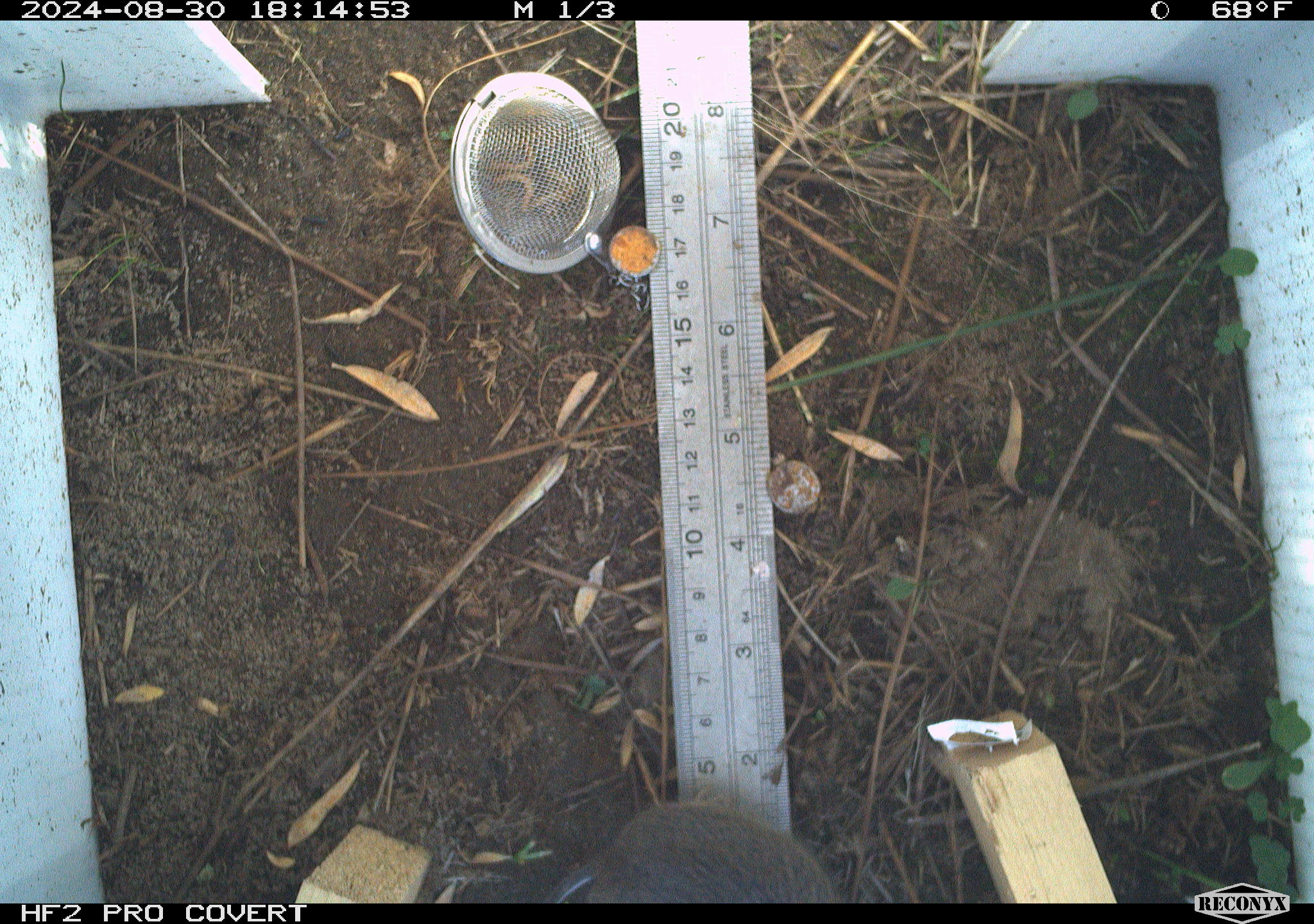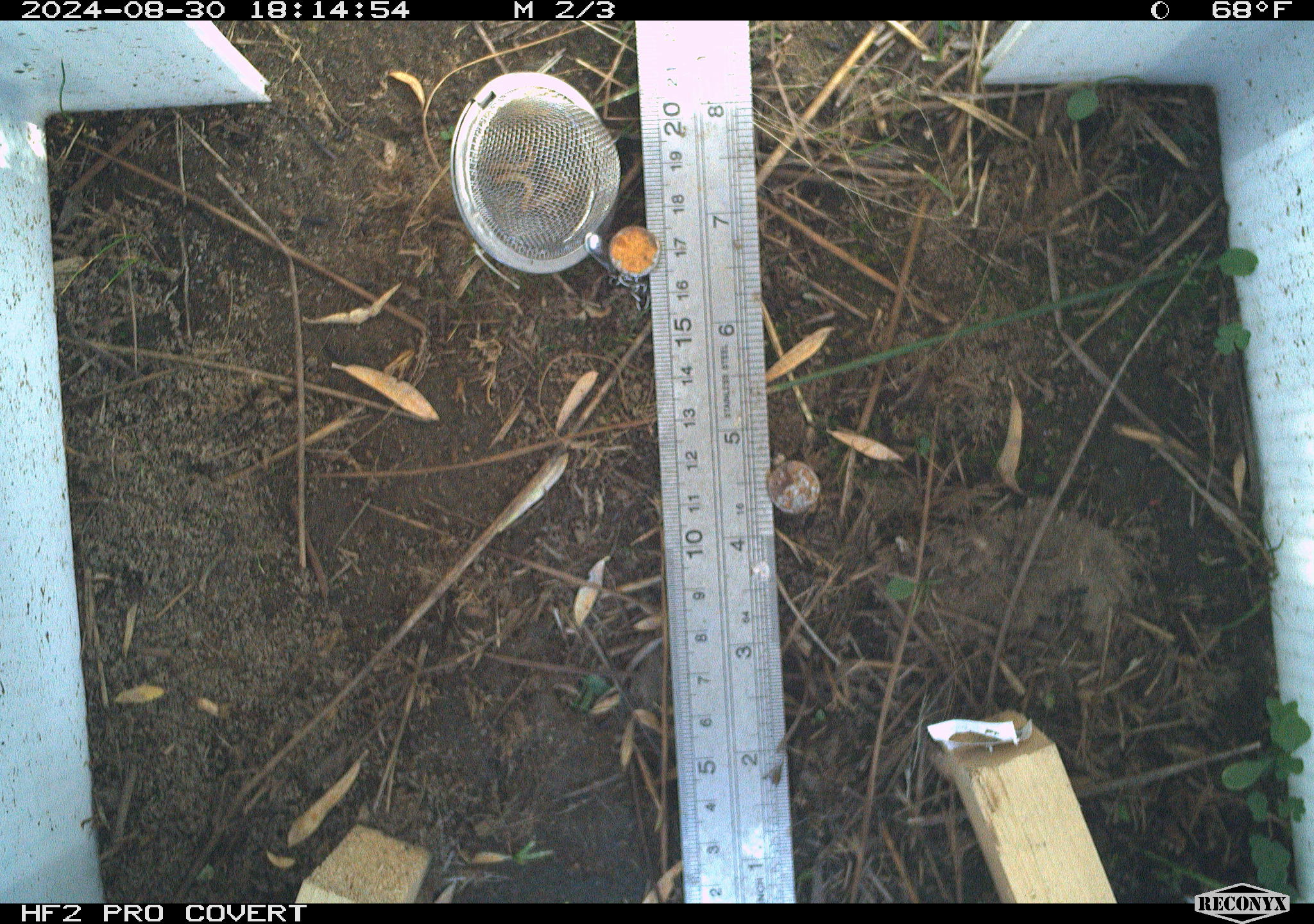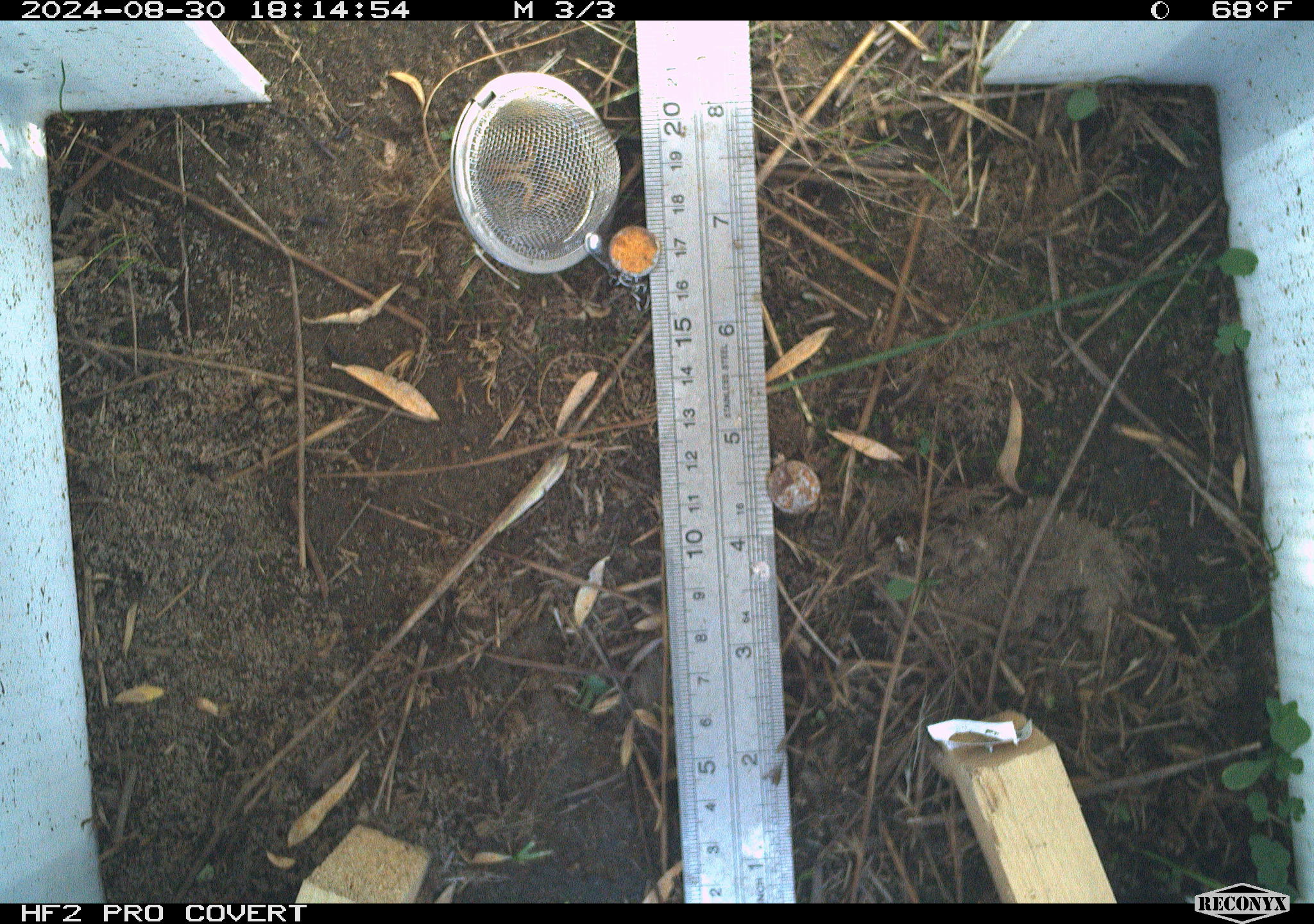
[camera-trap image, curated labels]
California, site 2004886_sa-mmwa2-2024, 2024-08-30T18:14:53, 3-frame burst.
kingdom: Animalia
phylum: Chordata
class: Mammalia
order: Rodentia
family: Cricetidae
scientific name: Arvicolinae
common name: voles, lemmings, and muskrats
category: arvicolinae subfamily